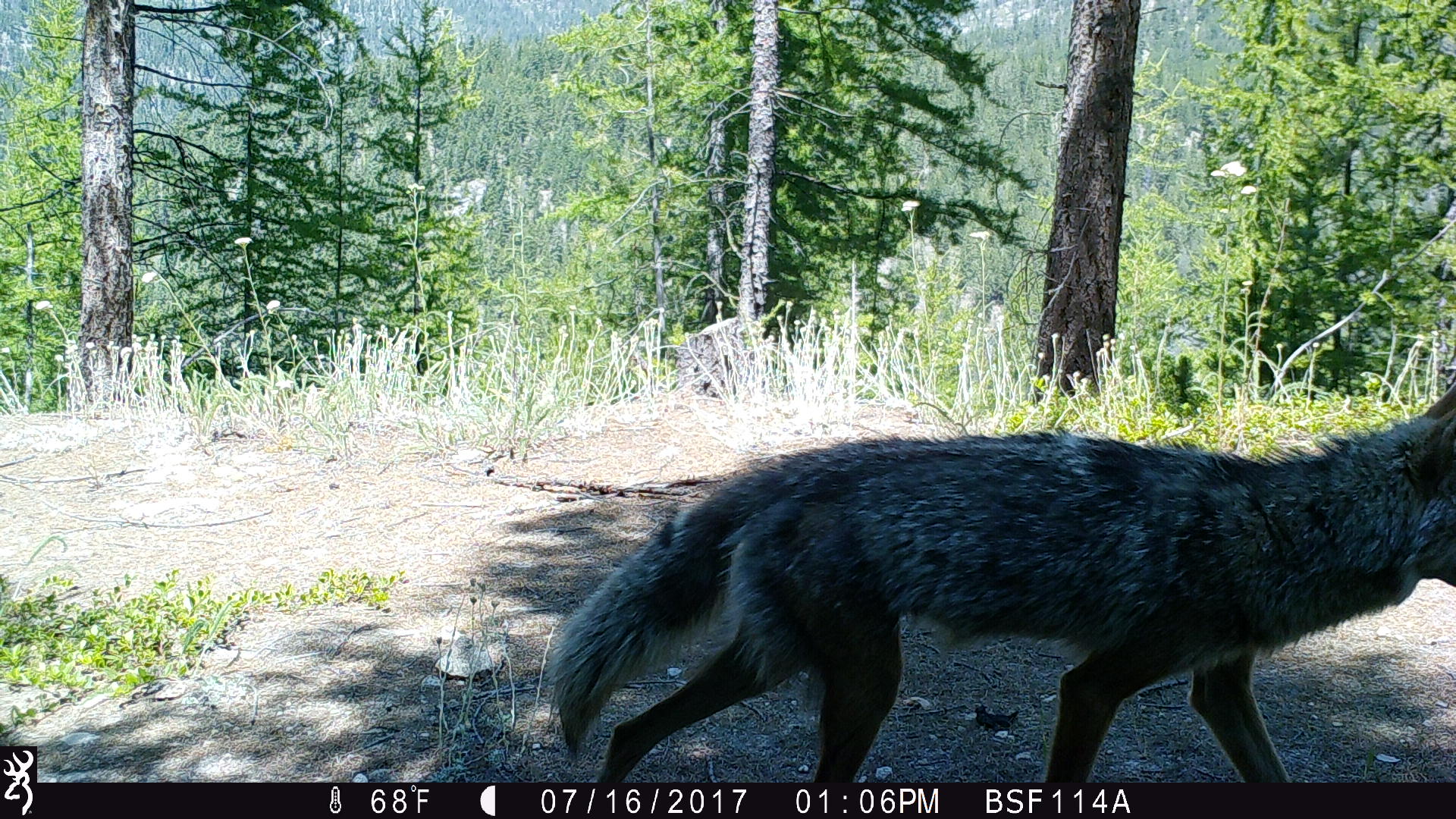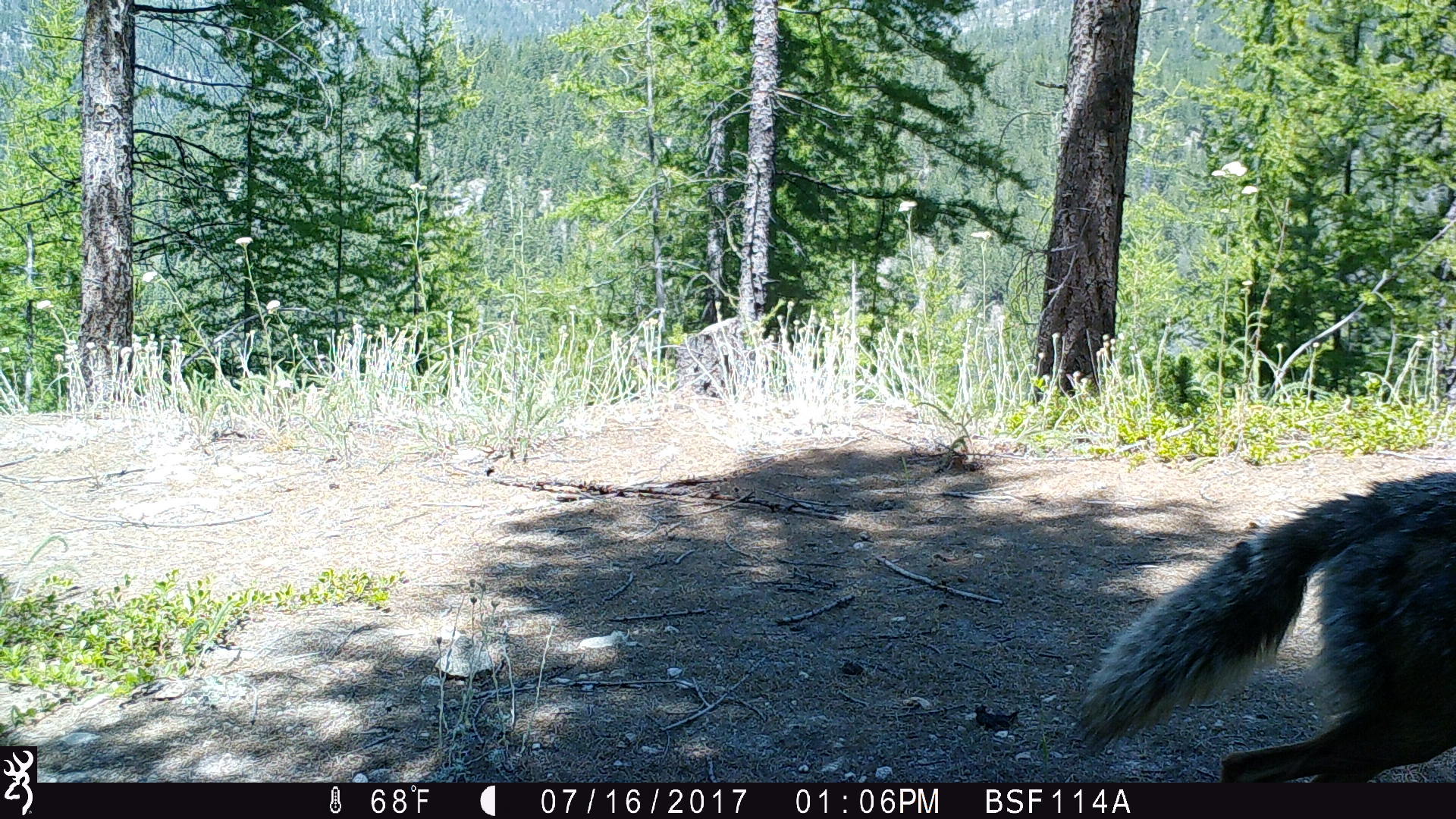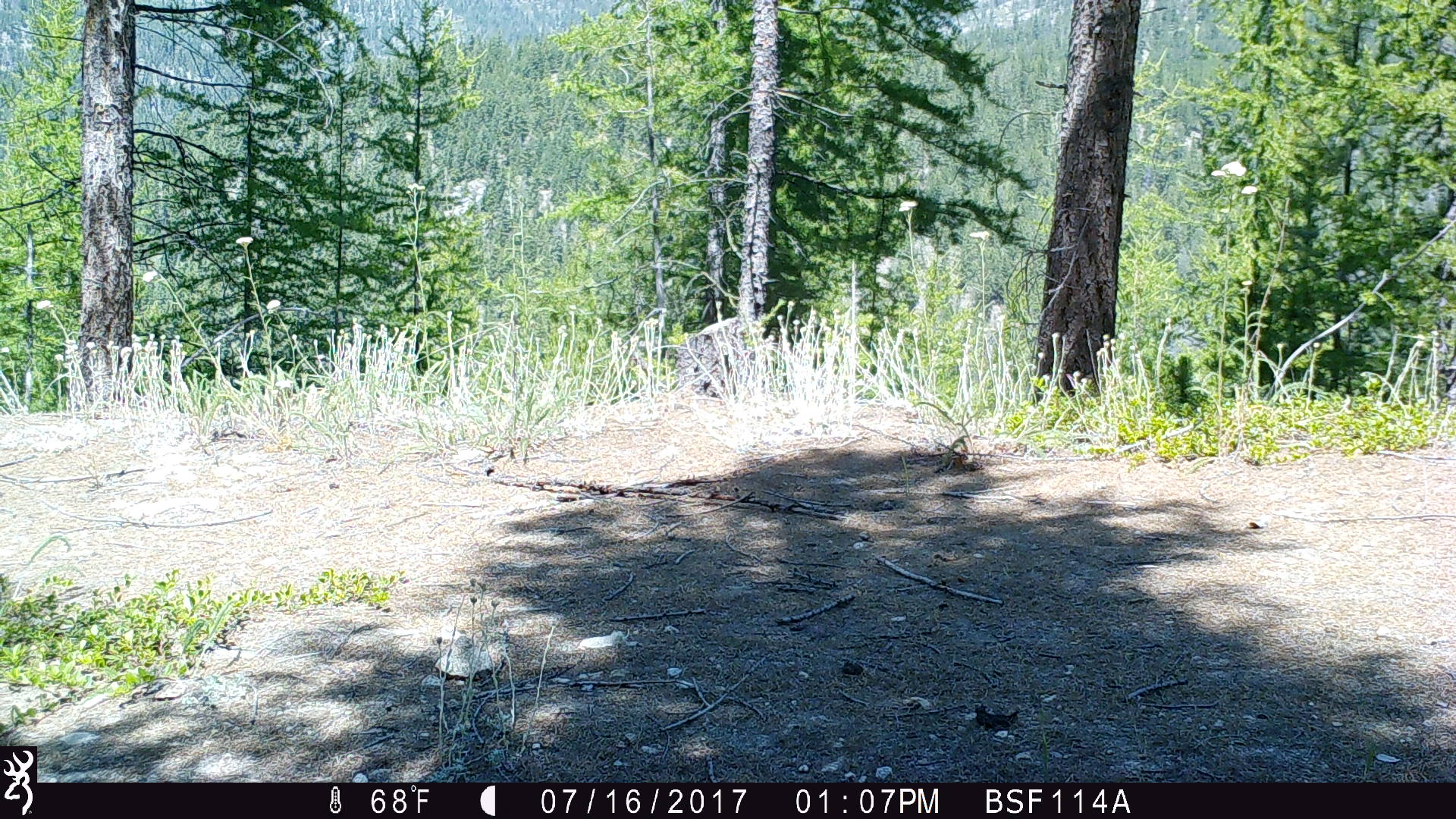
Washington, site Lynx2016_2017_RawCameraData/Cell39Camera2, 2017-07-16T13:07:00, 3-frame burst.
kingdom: Animalia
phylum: Chordata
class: Mammalia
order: Carnivora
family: Canidae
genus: Canis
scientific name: Canis latrans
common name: coyote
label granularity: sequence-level